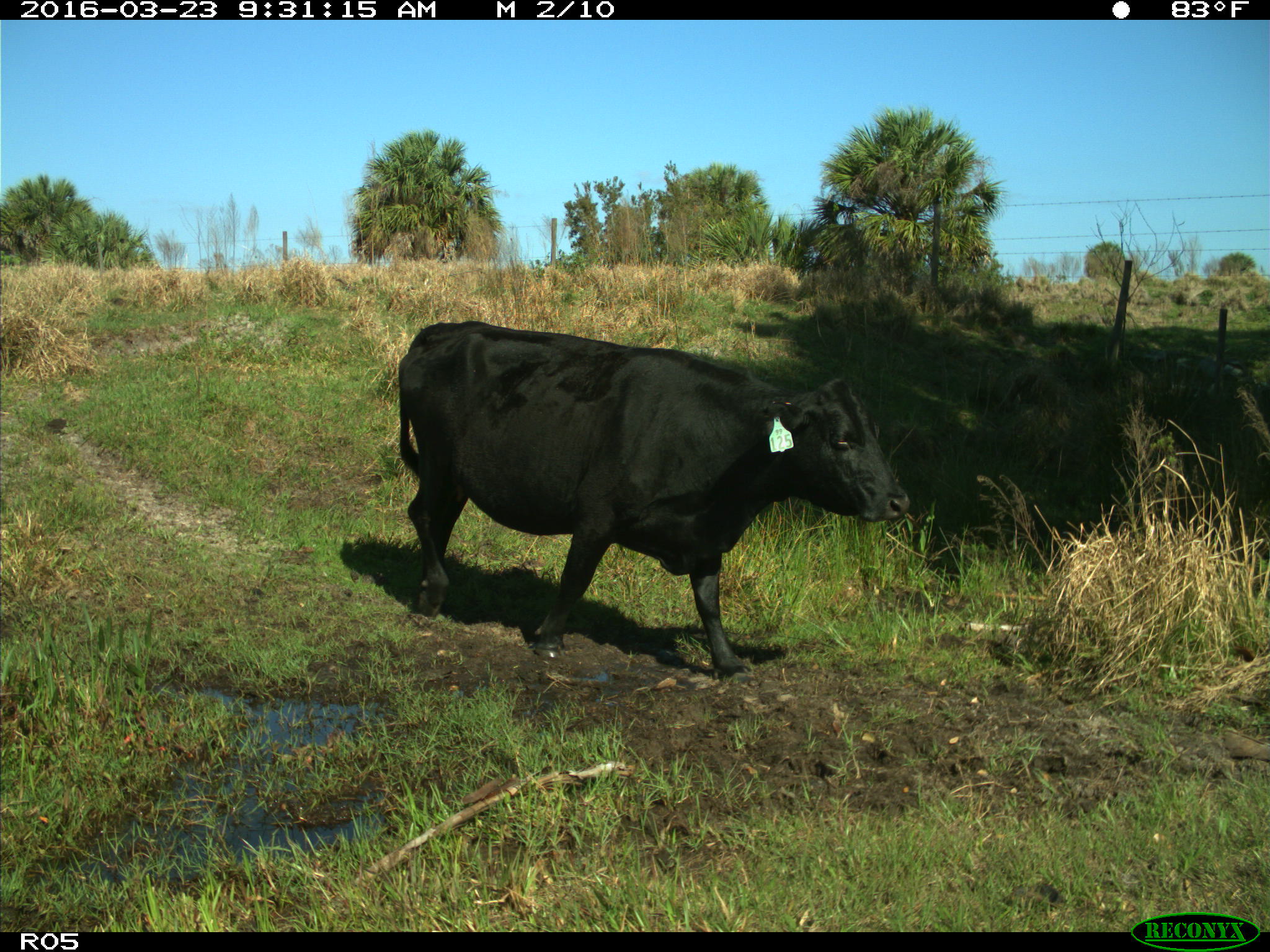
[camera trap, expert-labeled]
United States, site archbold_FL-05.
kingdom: Animalia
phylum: Chordata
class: Mammalia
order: Artiodactyla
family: Bovidae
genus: Bos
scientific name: Bos taurus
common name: domestic cow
Bos taurus (domestic cow).